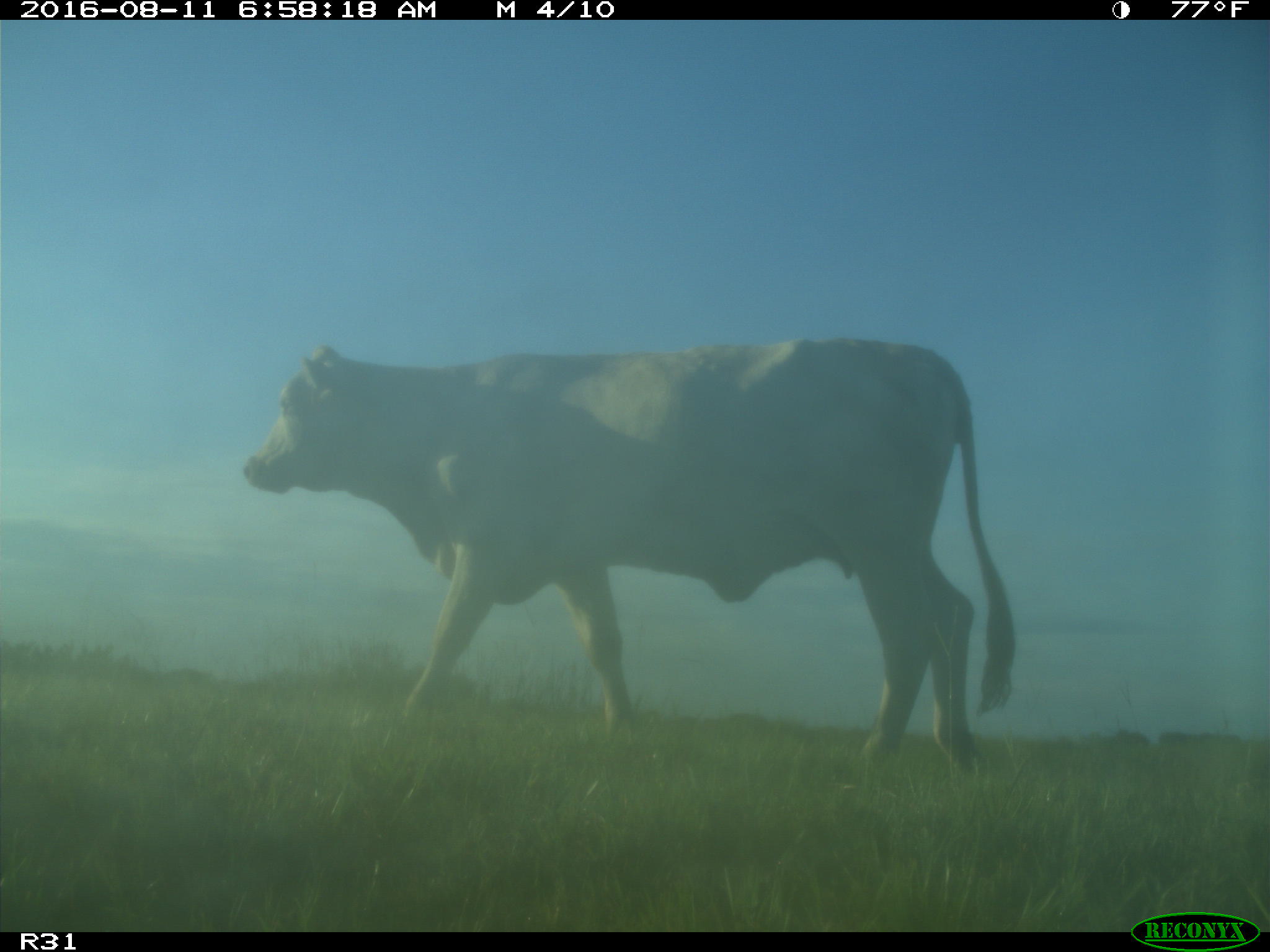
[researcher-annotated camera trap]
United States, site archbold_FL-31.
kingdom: Animalia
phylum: Chordata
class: Mammalia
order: Artiodactyla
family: Bovidae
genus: Bos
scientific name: Bos taurus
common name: domestic cow